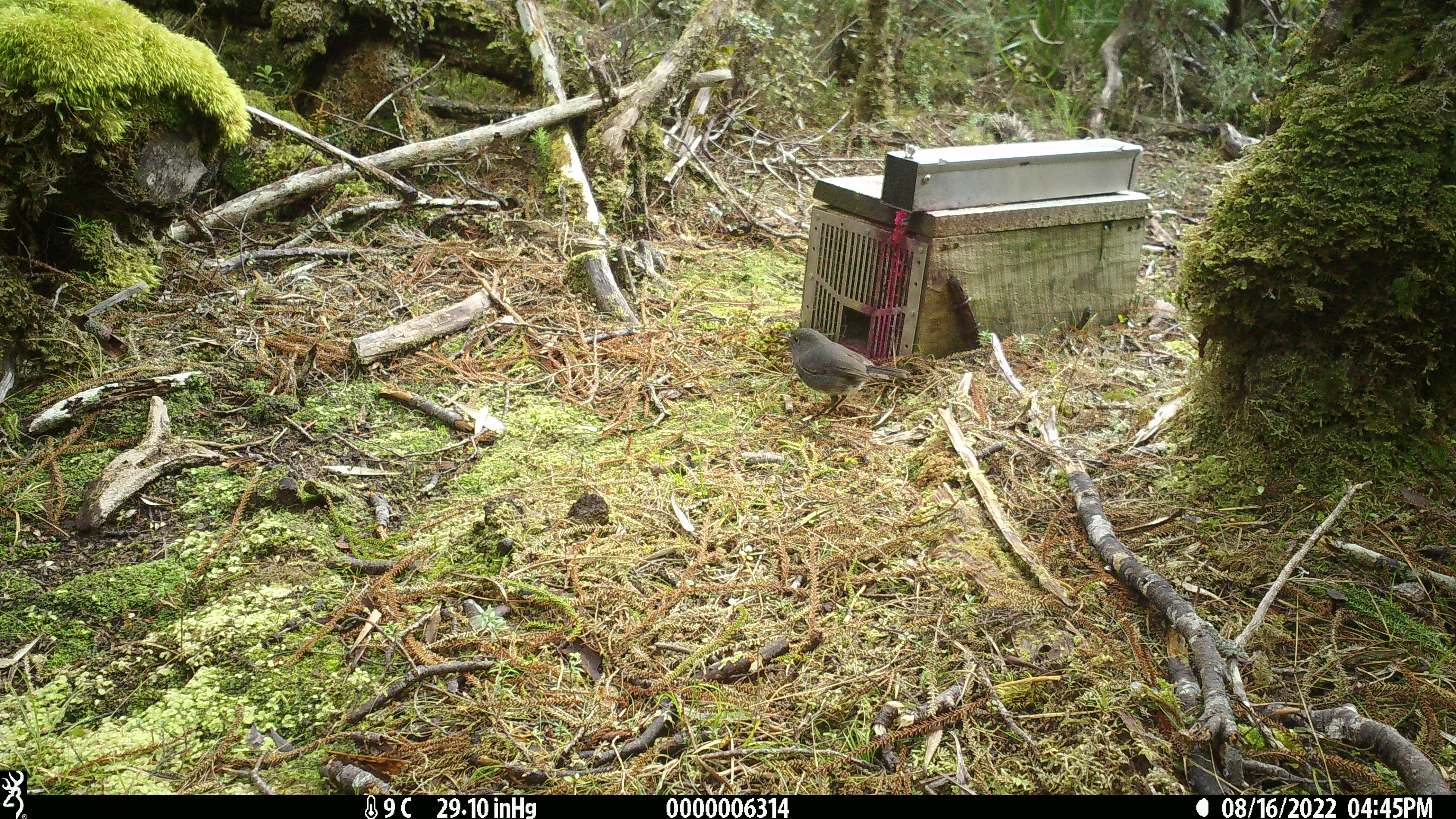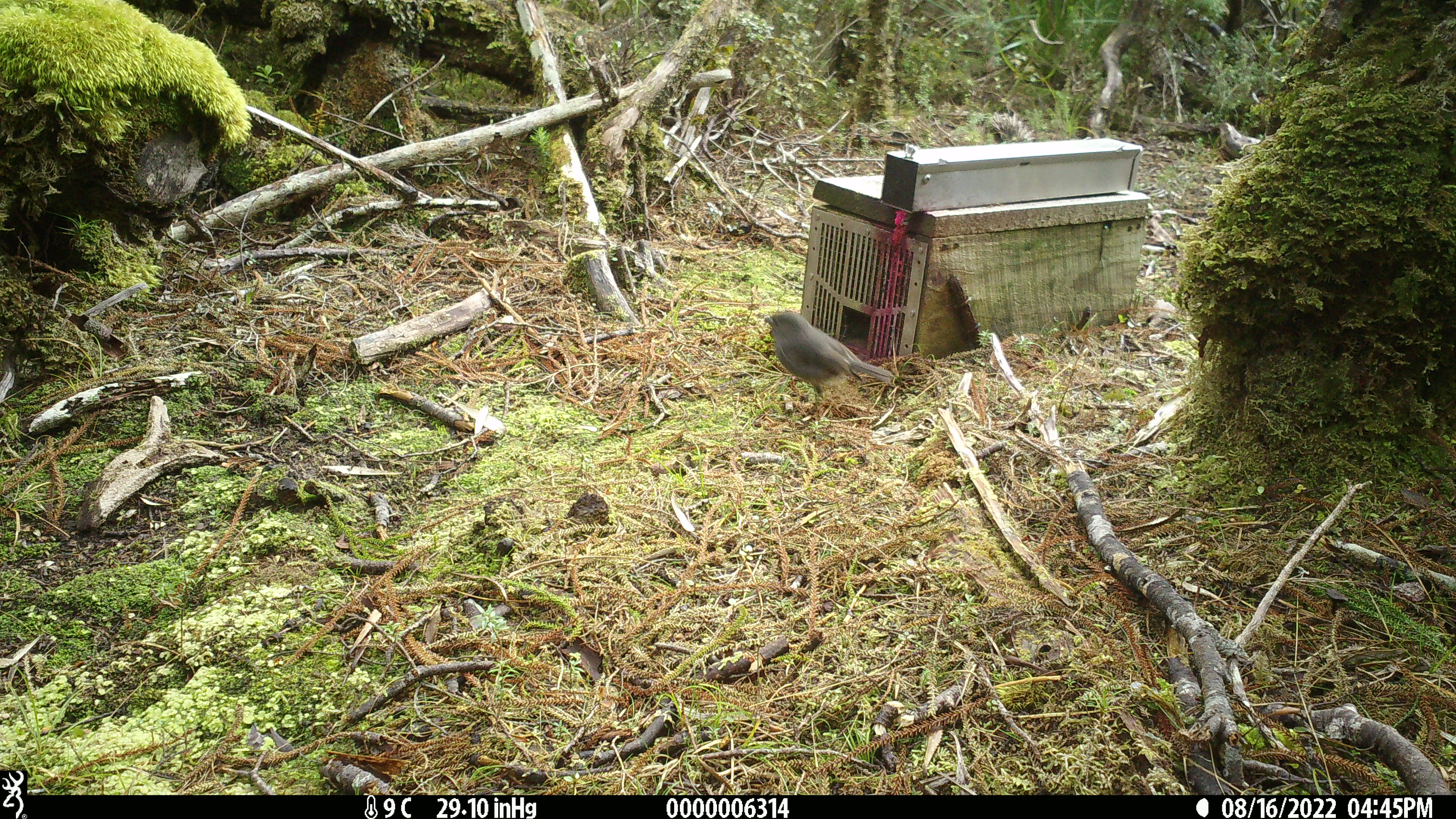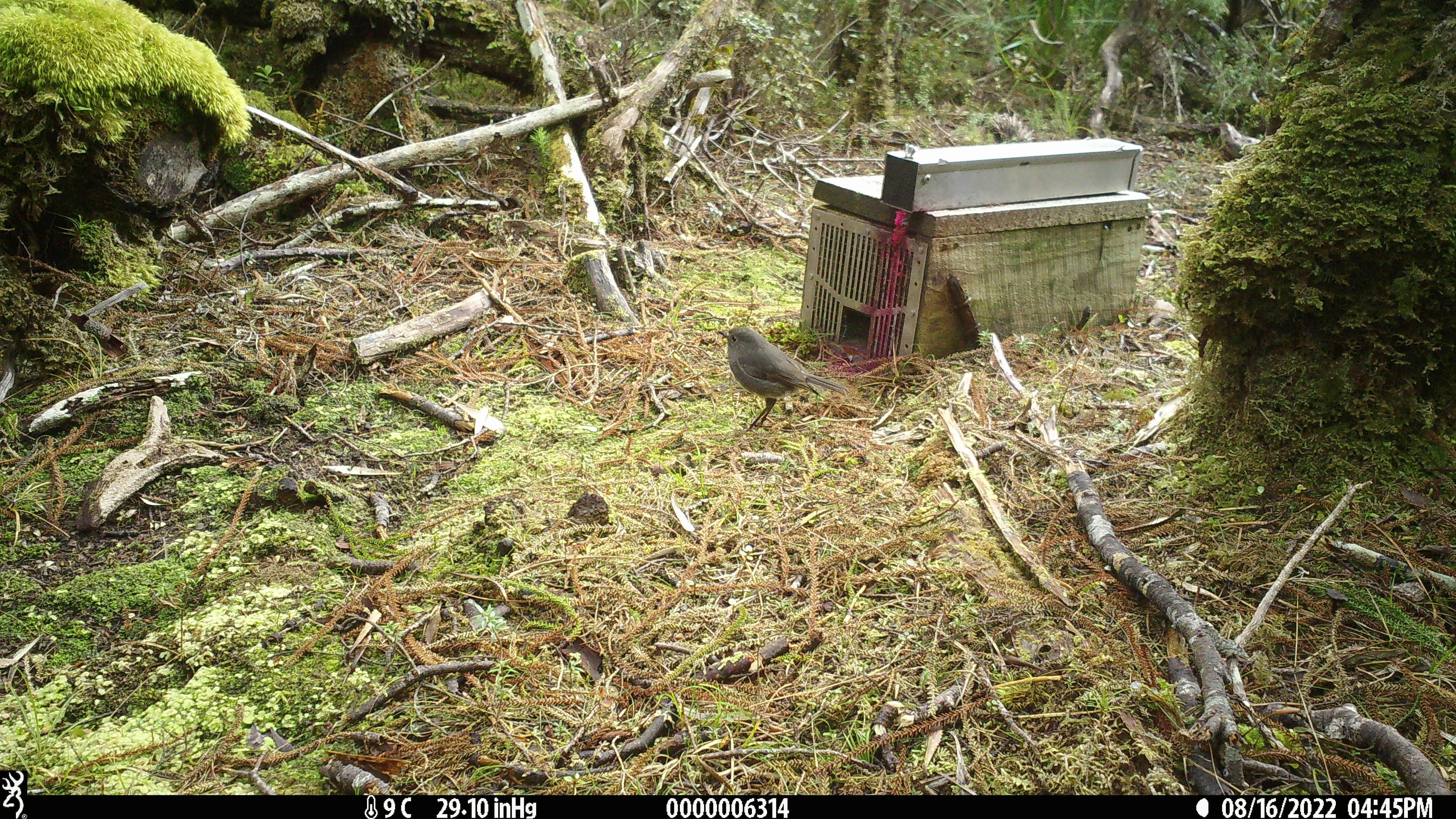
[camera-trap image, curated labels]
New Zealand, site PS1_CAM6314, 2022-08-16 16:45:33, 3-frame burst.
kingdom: Animalia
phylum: Chordata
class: Aves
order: Passeriformes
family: Petroicidae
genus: Petroica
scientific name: Petroica australis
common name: new zealand robin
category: robin